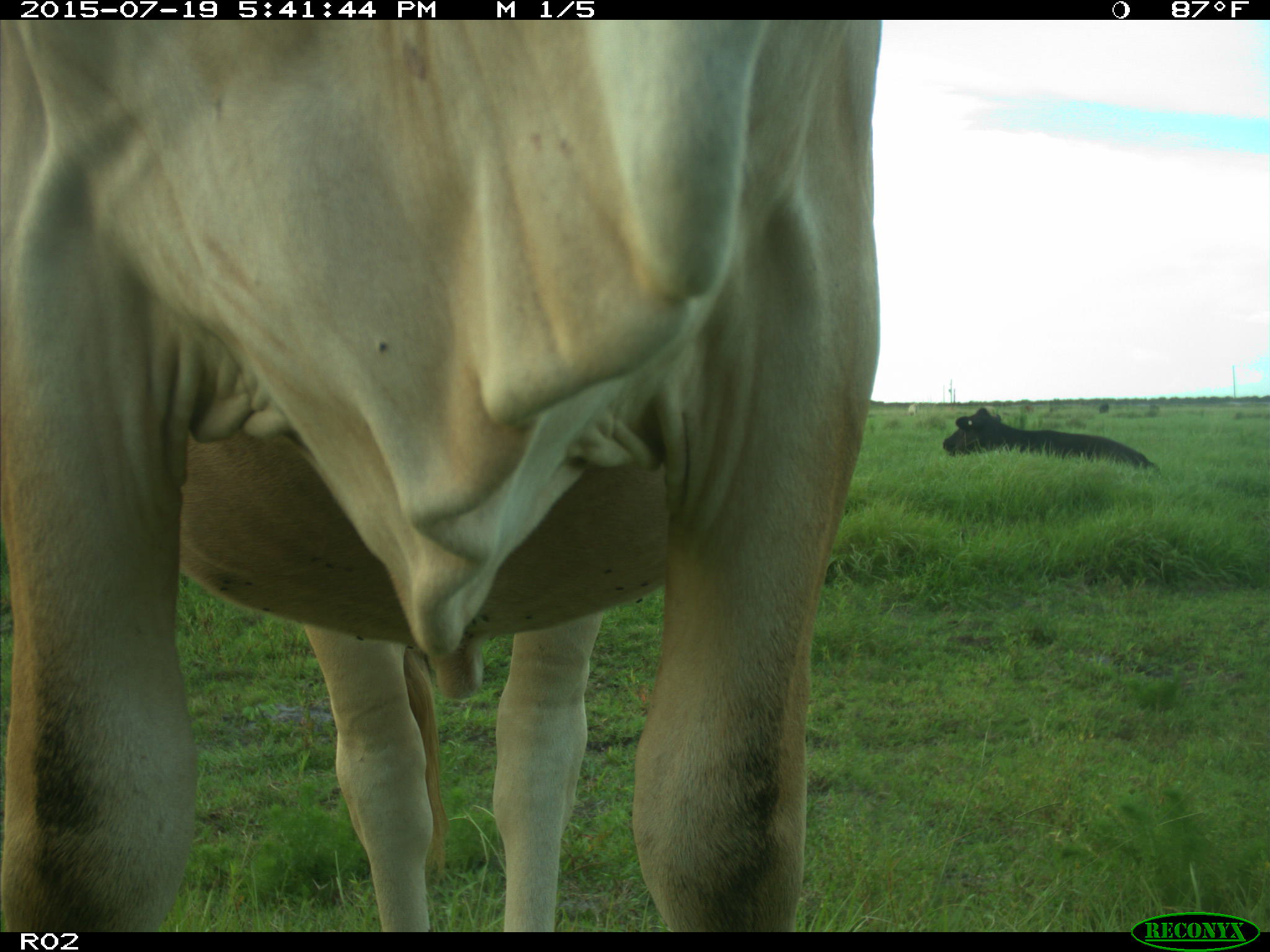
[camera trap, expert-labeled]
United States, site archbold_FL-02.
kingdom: Animalia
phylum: Chordata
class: Mammalia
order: Artiodactyla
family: Bovidae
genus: Bos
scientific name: Bos taurus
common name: domestic cow